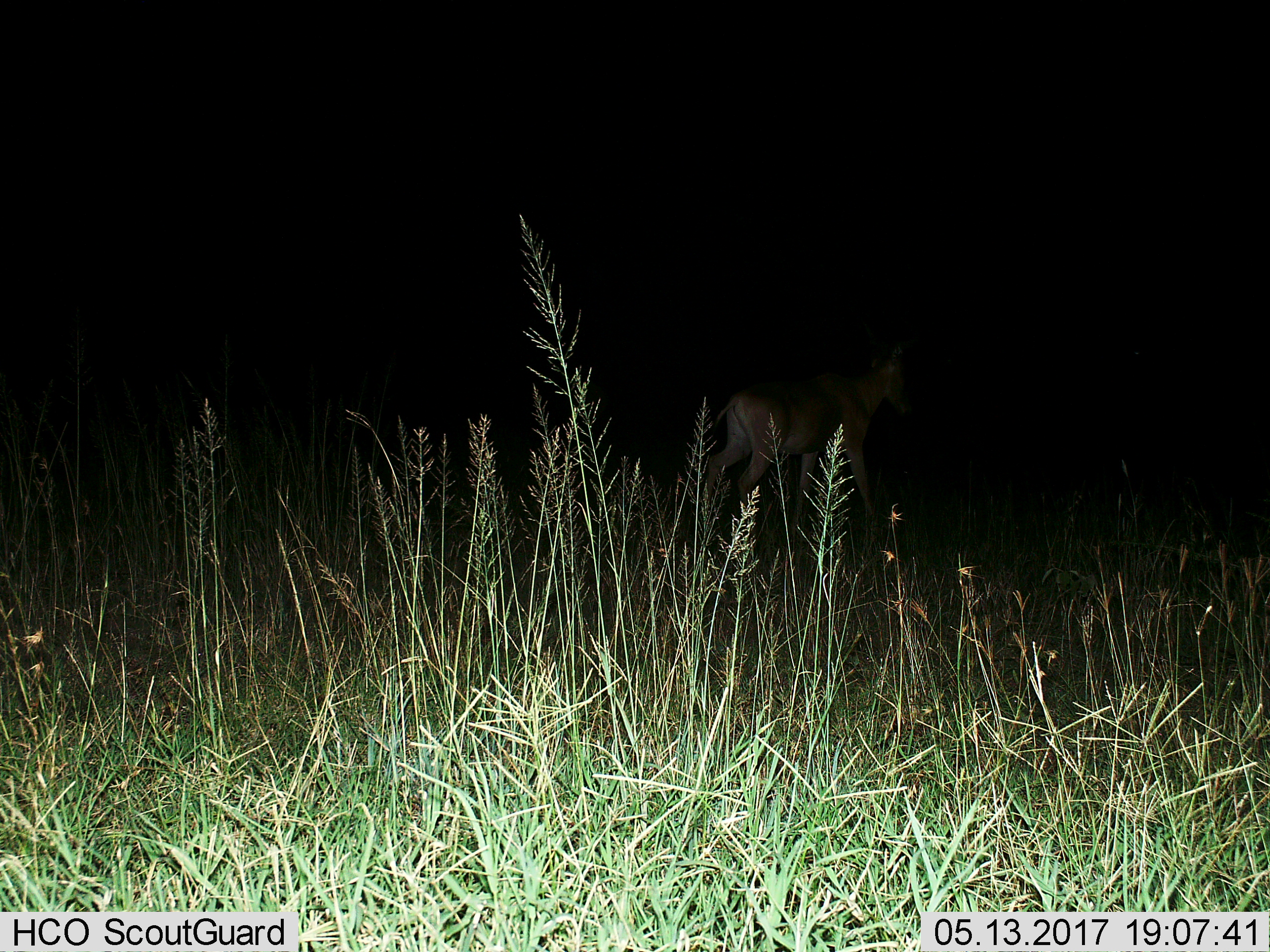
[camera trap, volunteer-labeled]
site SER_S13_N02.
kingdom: Animalia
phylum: Chordata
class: Mammalia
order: Artiodactyla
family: Bovidae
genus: Alcelaphus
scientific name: Alcelaphus buselaphus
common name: hartebeest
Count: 1.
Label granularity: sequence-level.